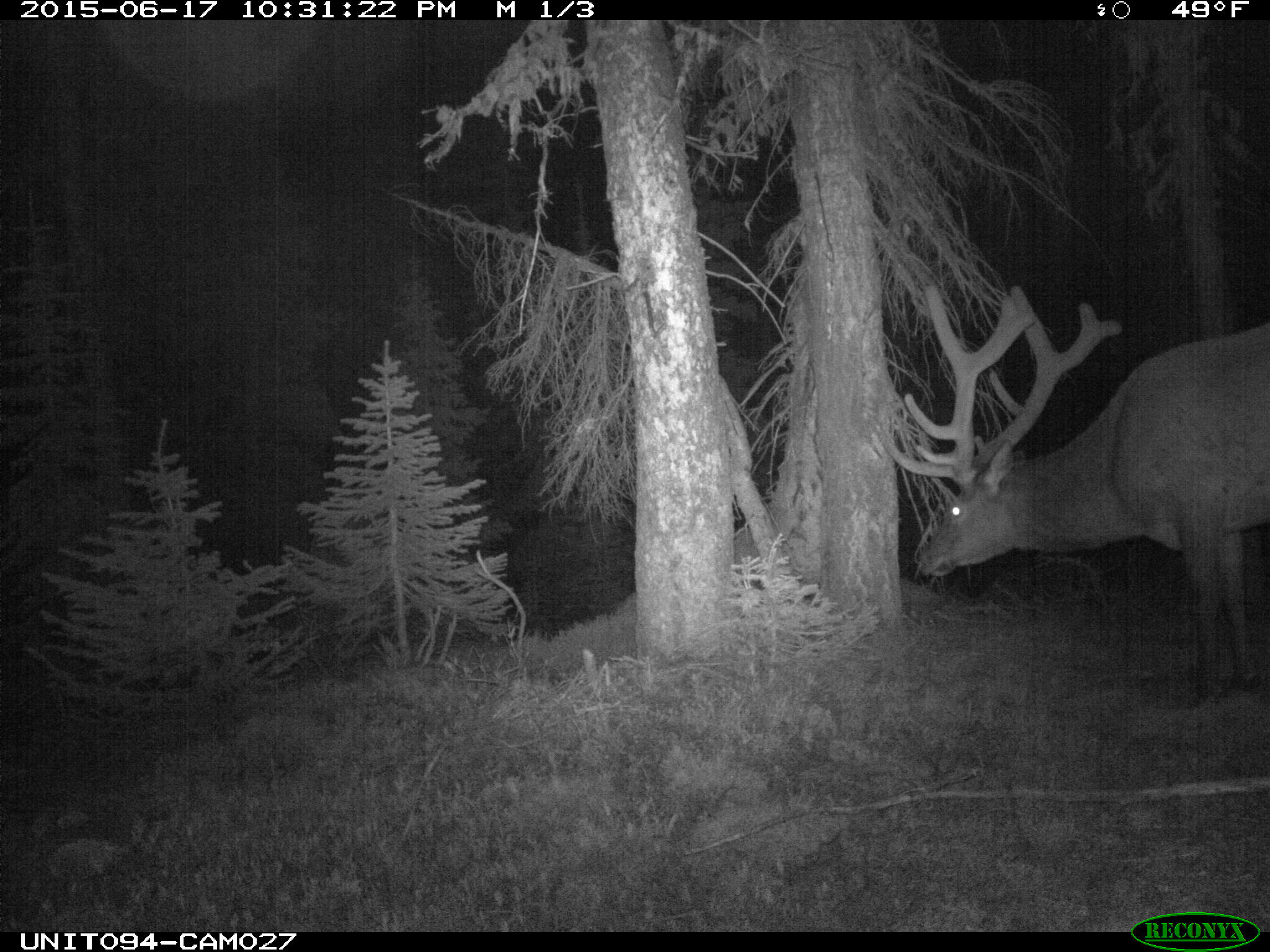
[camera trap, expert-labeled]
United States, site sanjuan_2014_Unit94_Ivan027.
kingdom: Animalia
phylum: Chordata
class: Mammalia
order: Artiodactyla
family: Cervidae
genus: Cervus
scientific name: Cervus elaphus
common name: red deer